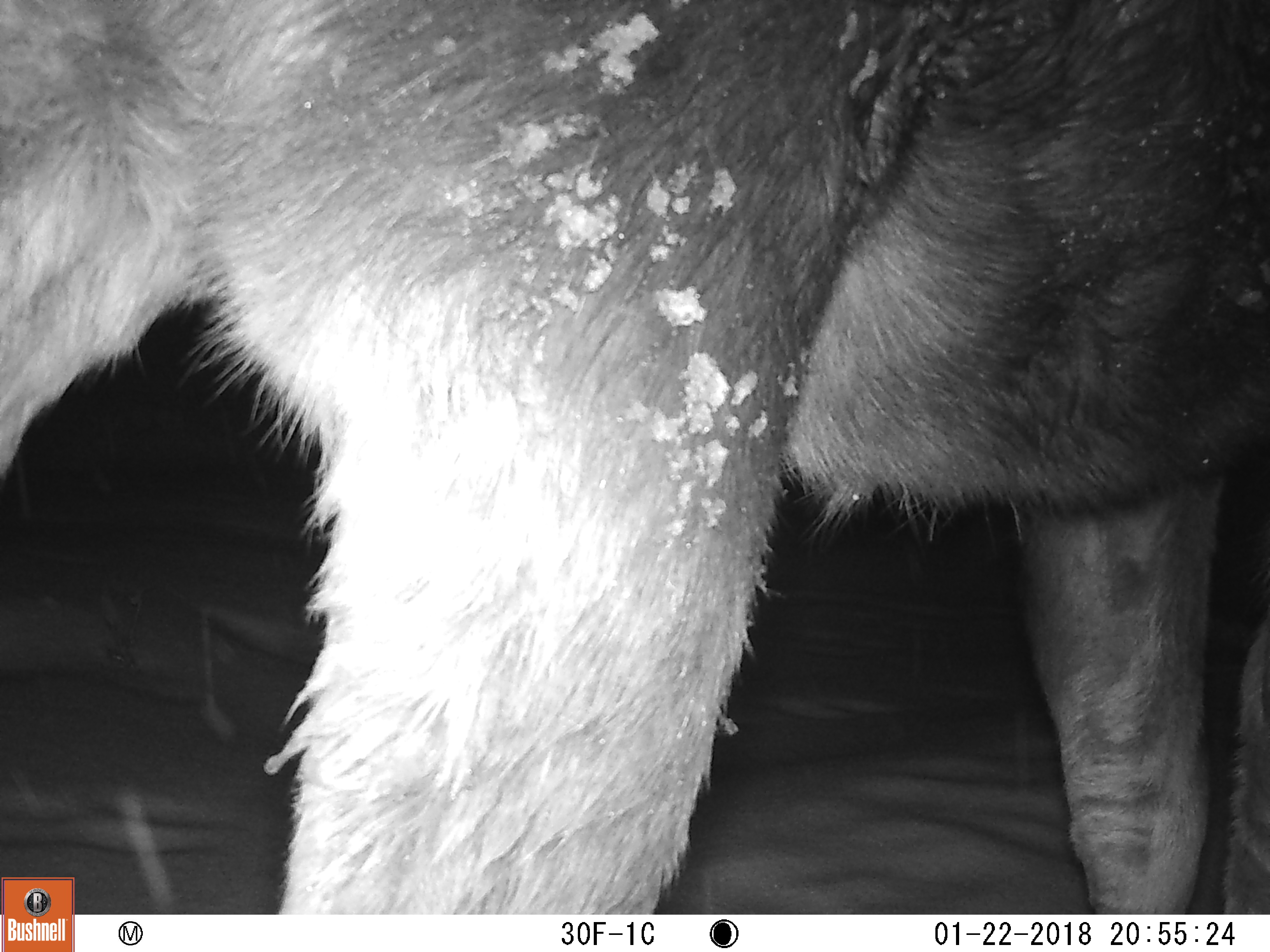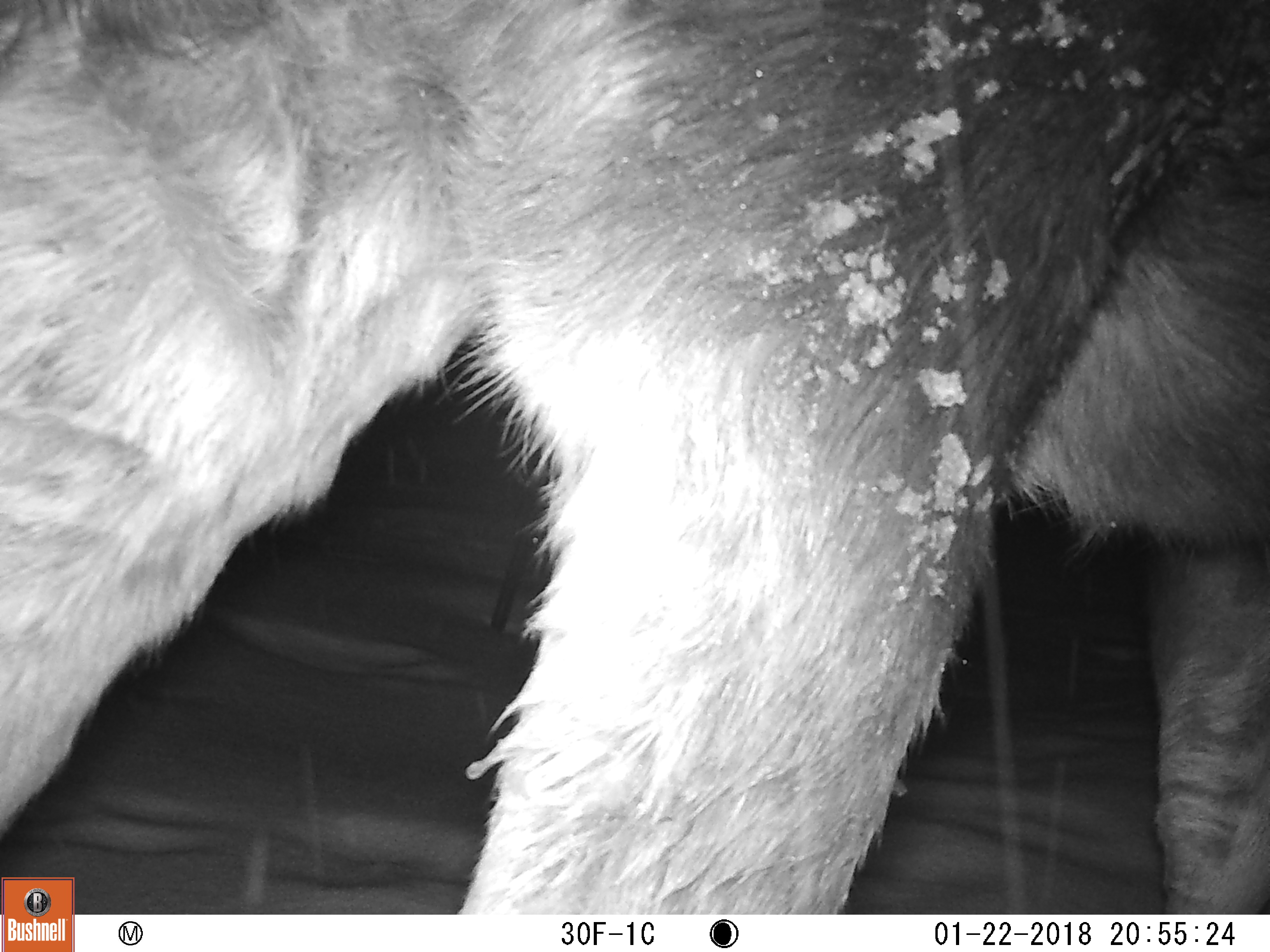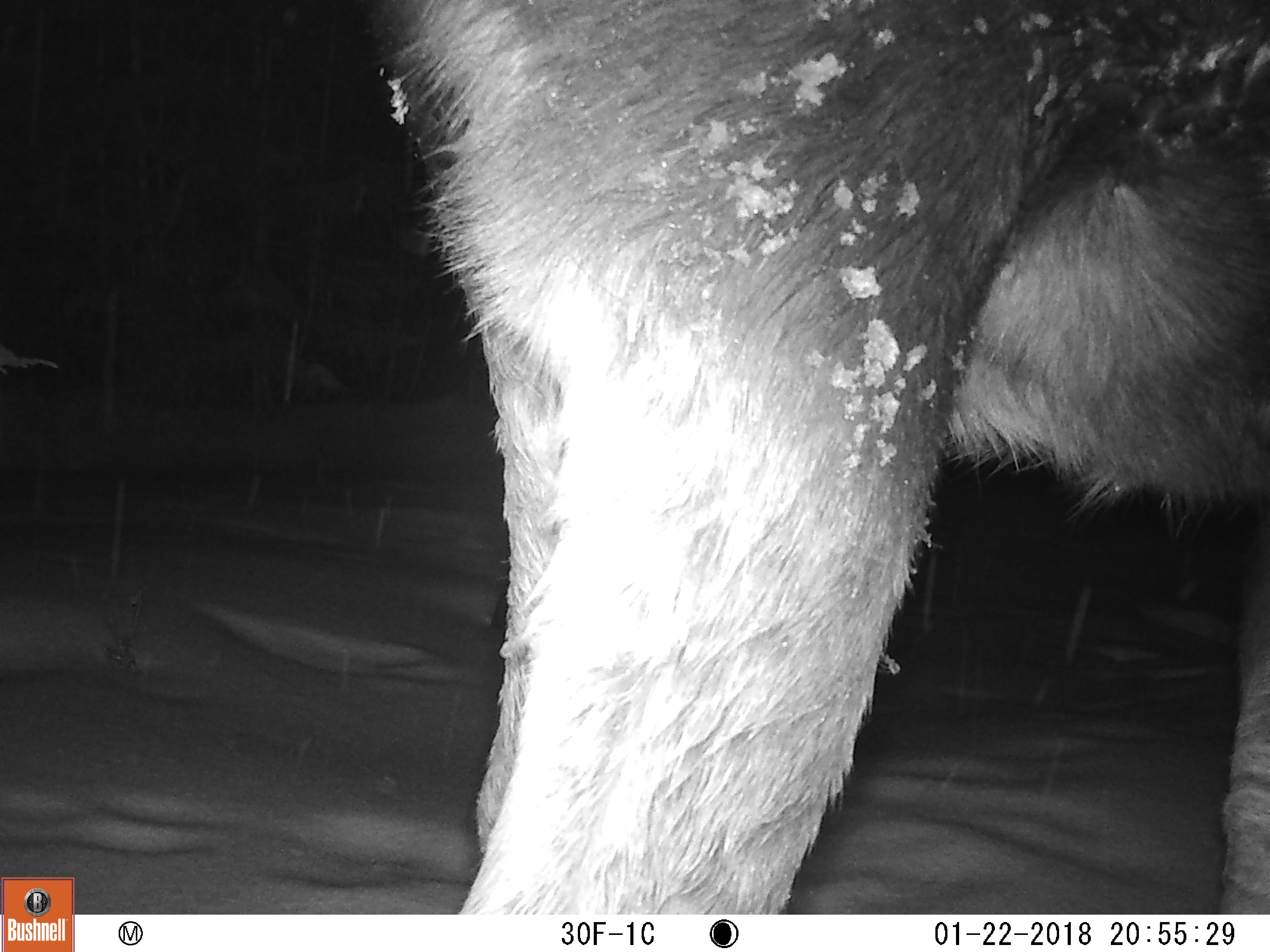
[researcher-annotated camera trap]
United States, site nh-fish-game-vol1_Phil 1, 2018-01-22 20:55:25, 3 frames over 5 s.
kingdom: Animalia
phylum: Chordata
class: Mammalia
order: Artiodactyla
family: Cervidae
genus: Alces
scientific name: Alces alces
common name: moose